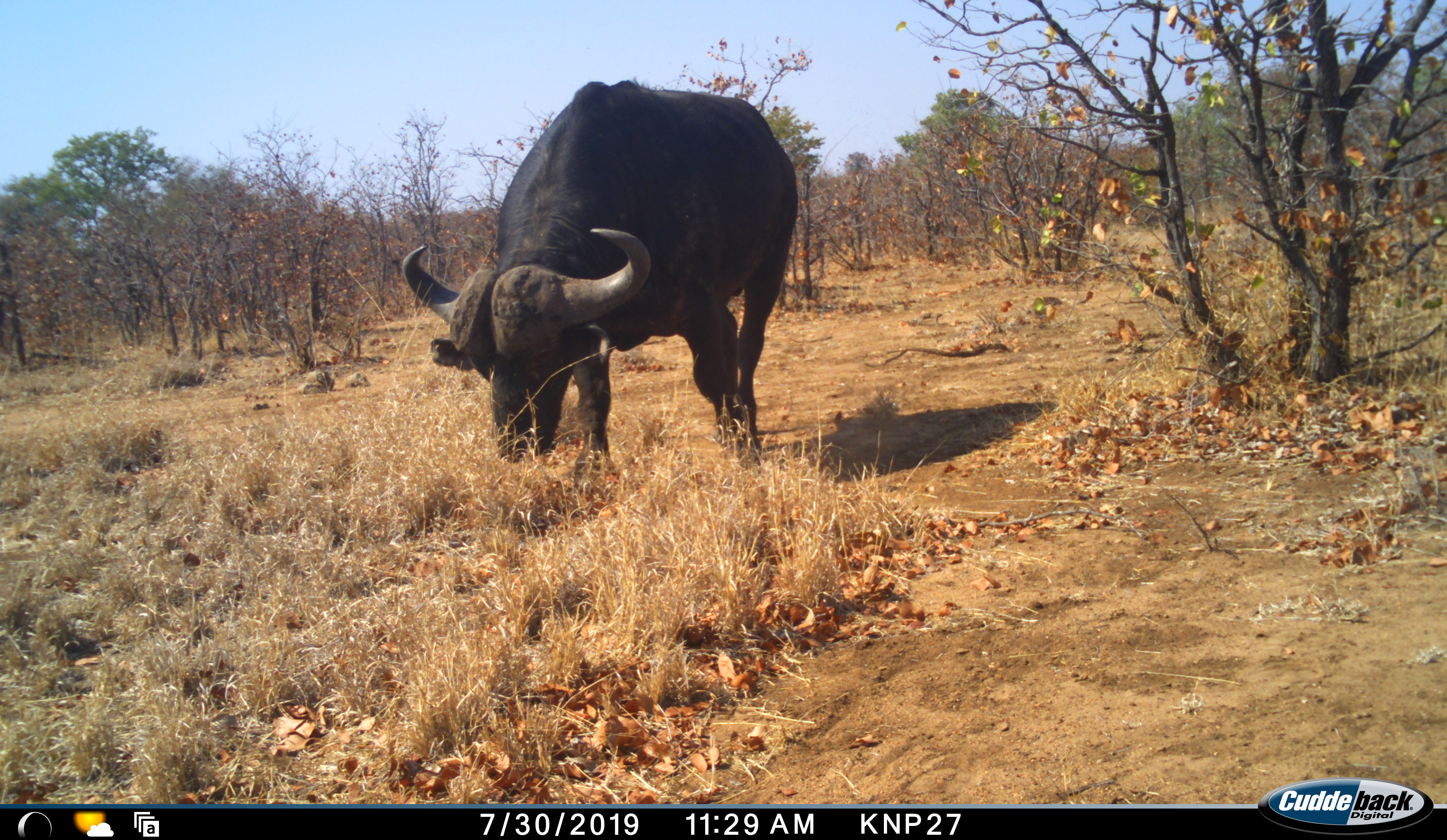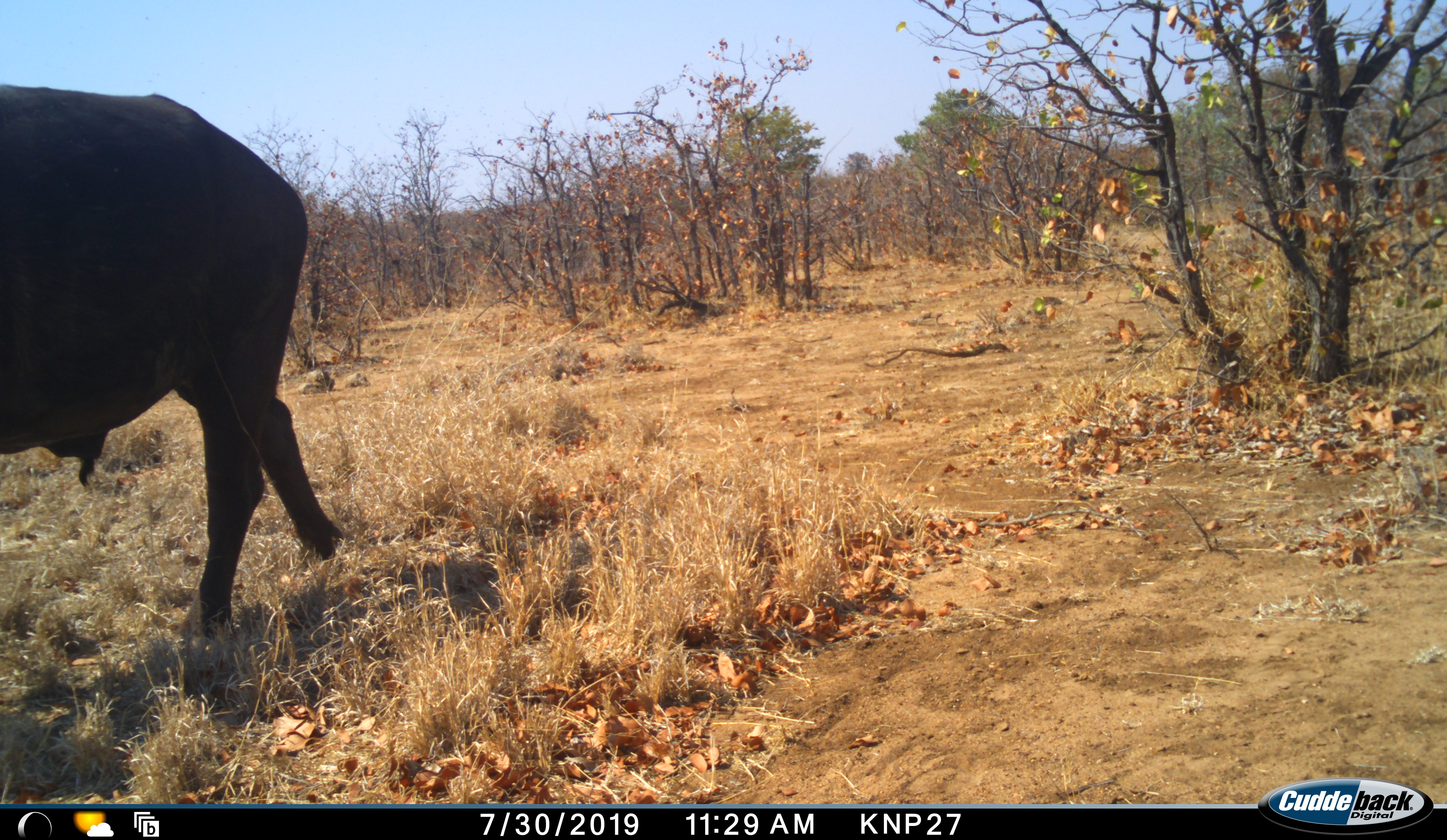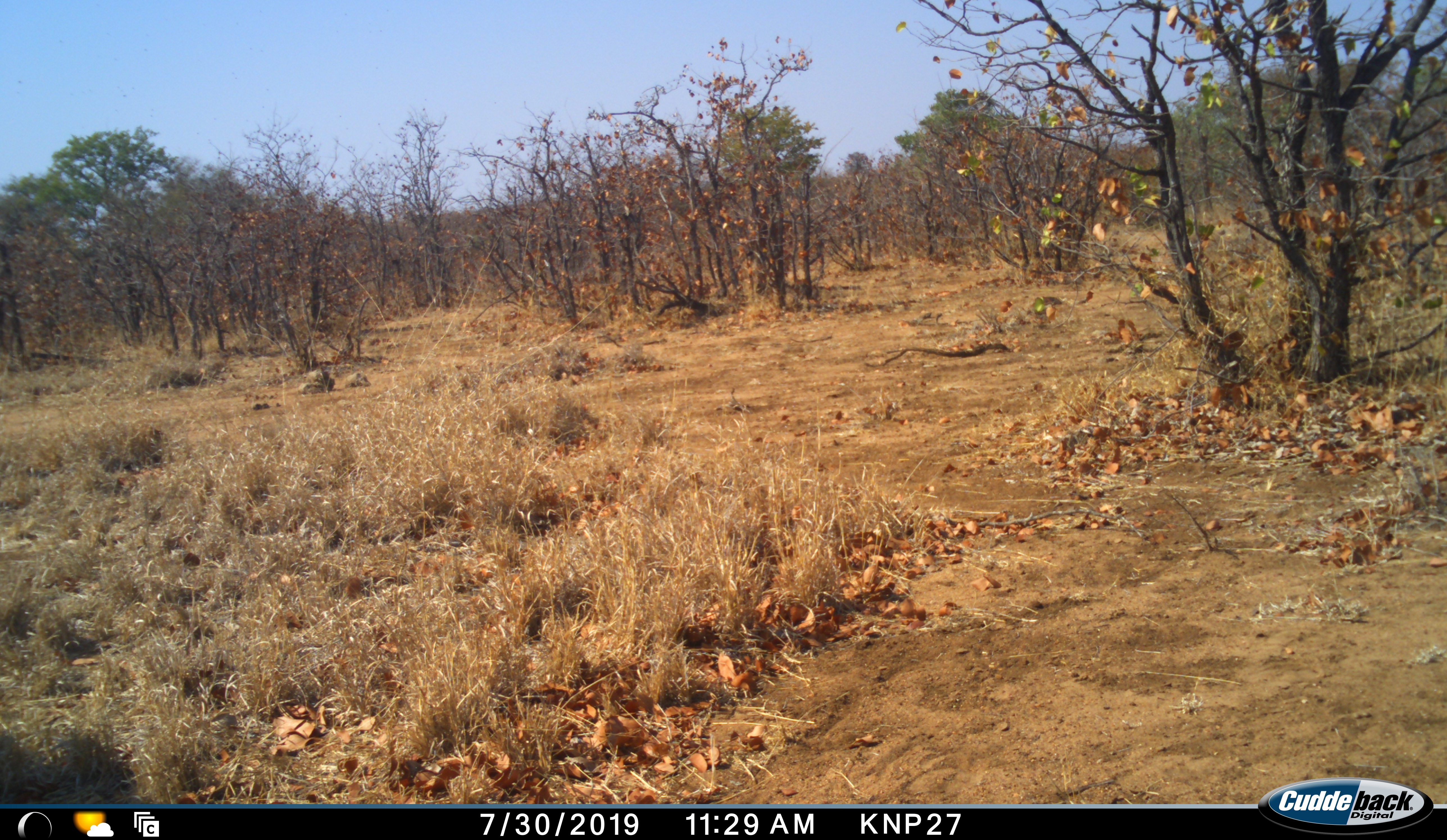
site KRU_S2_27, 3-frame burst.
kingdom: Animalia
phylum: Chordata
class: Mammalia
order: Artiodactyla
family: Bovidae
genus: Syncerus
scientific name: Syncerus caffer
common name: african buffalo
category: buffalo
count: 1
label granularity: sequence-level